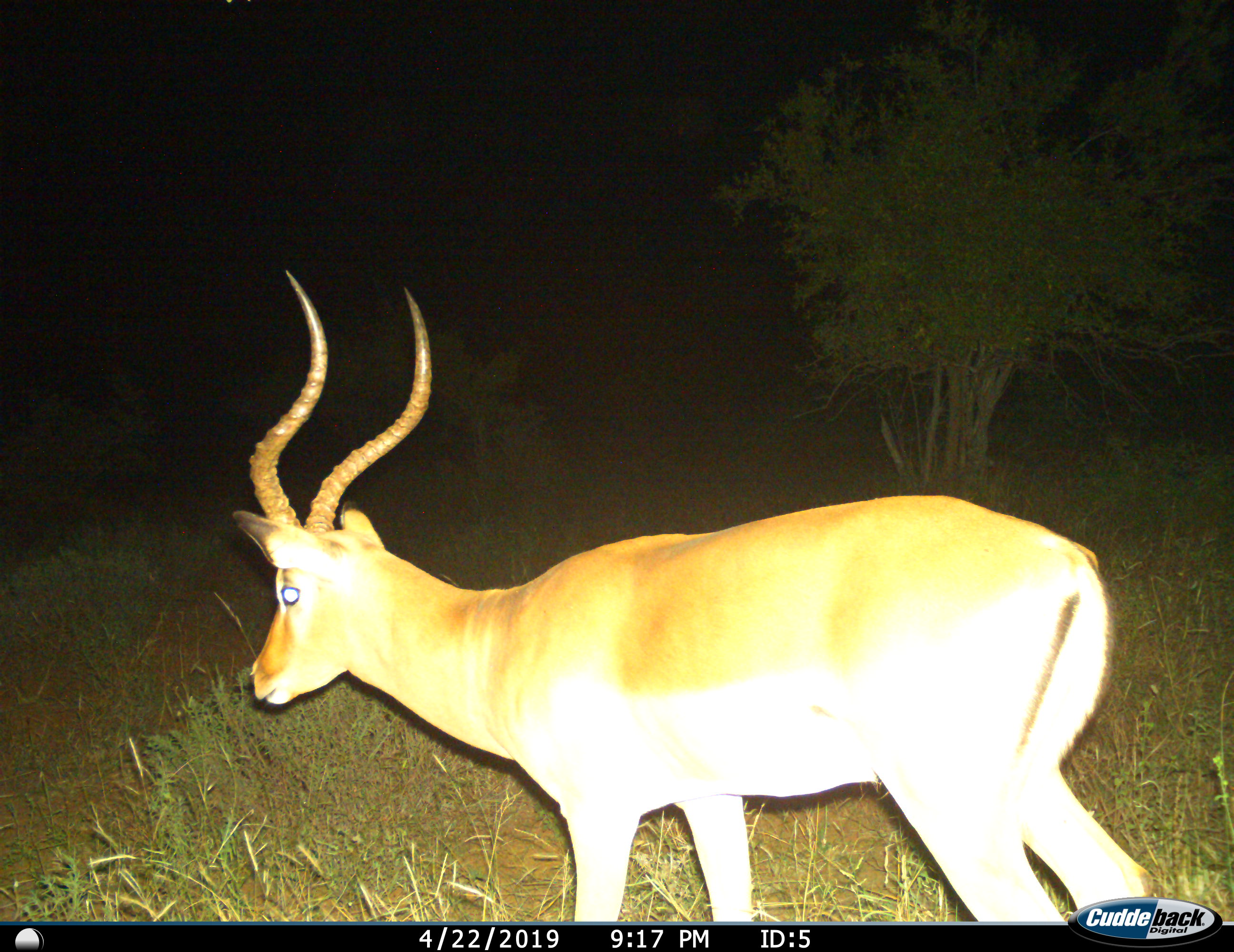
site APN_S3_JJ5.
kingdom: Animalia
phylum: Chordata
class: Mammalia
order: Artiodactyla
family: Bovidae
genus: Aepyceros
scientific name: Aepyceros melampus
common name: impala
Impala (Aepyceros melampus), count 1. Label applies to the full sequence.